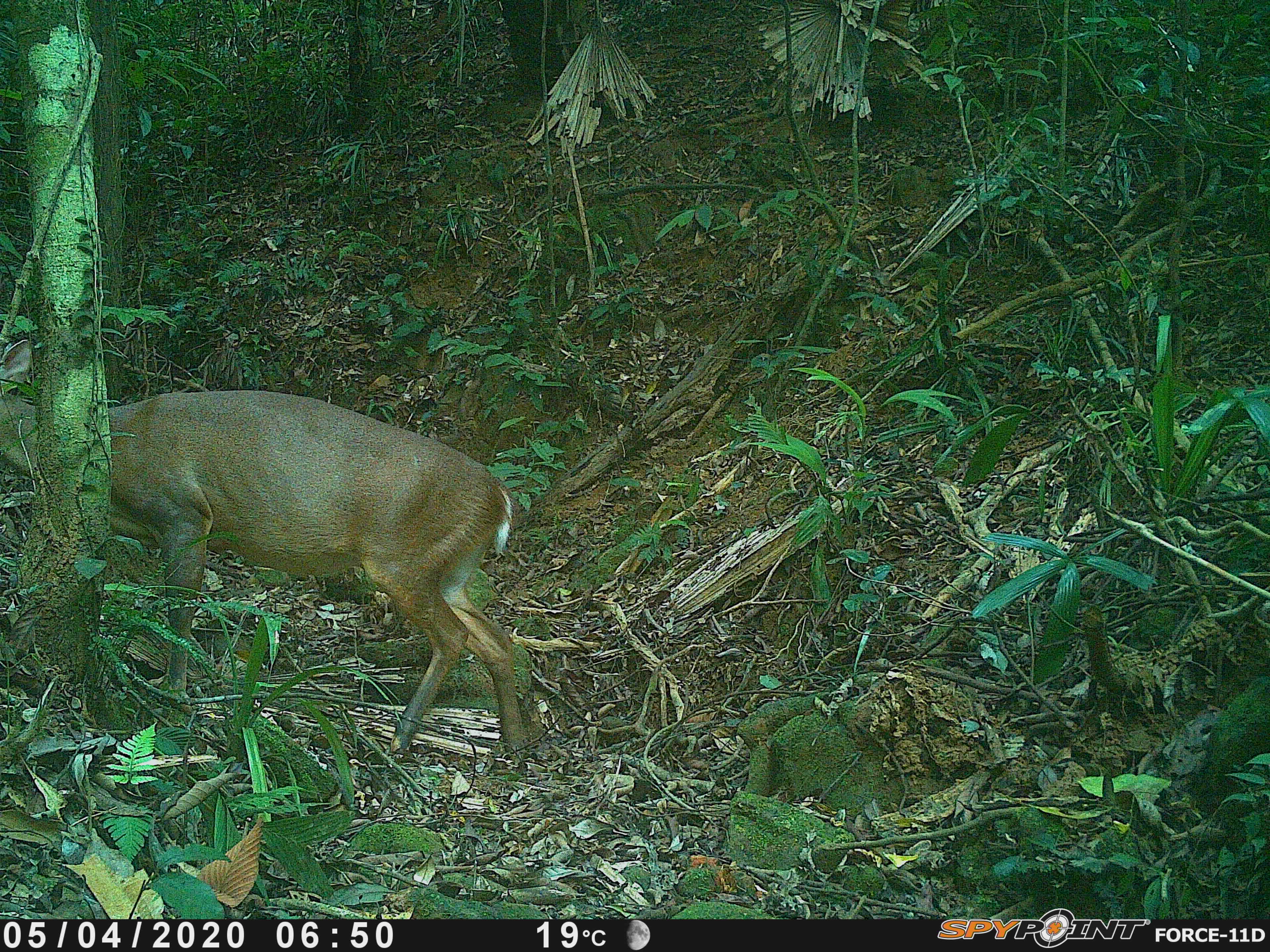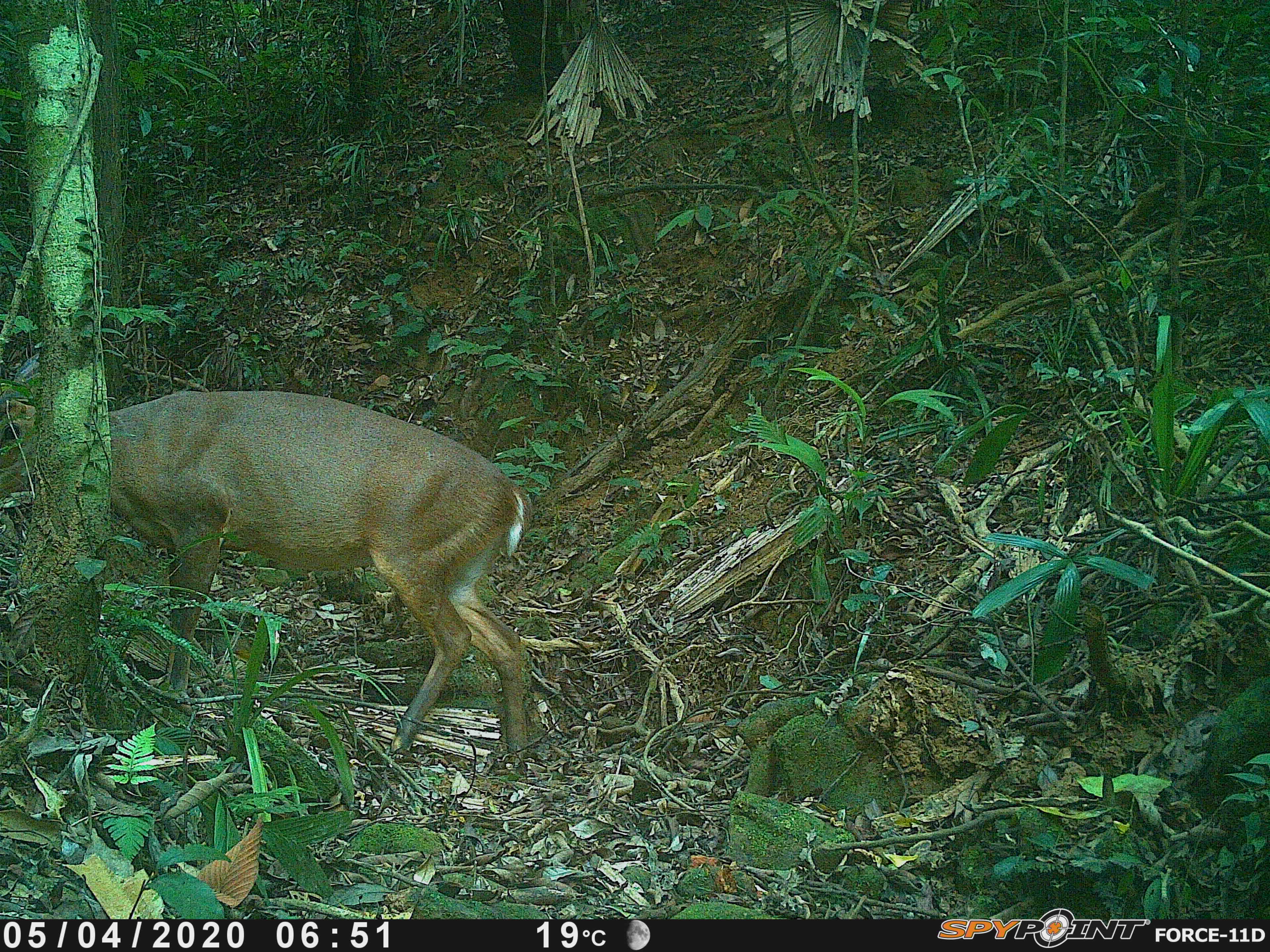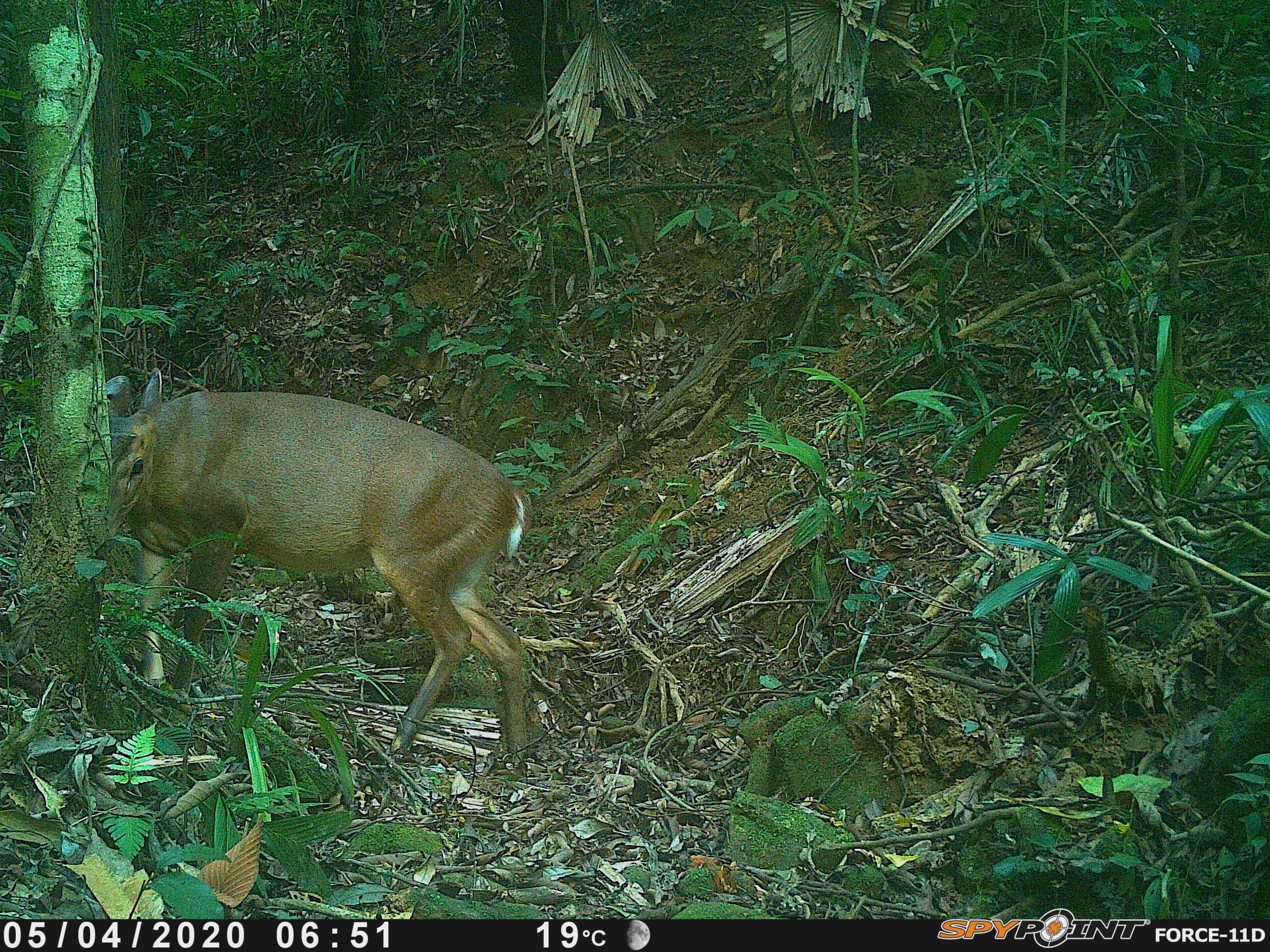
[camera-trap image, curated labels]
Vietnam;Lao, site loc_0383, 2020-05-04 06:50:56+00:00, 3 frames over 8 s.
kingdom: Animalia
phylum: Chordata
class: Mammalia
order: Artiodactyla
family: Cervidae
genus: Muntiacus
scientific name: Muntiacus vuquangensis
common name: large-antlered muntjac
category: large antlered muntjac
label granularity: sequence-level